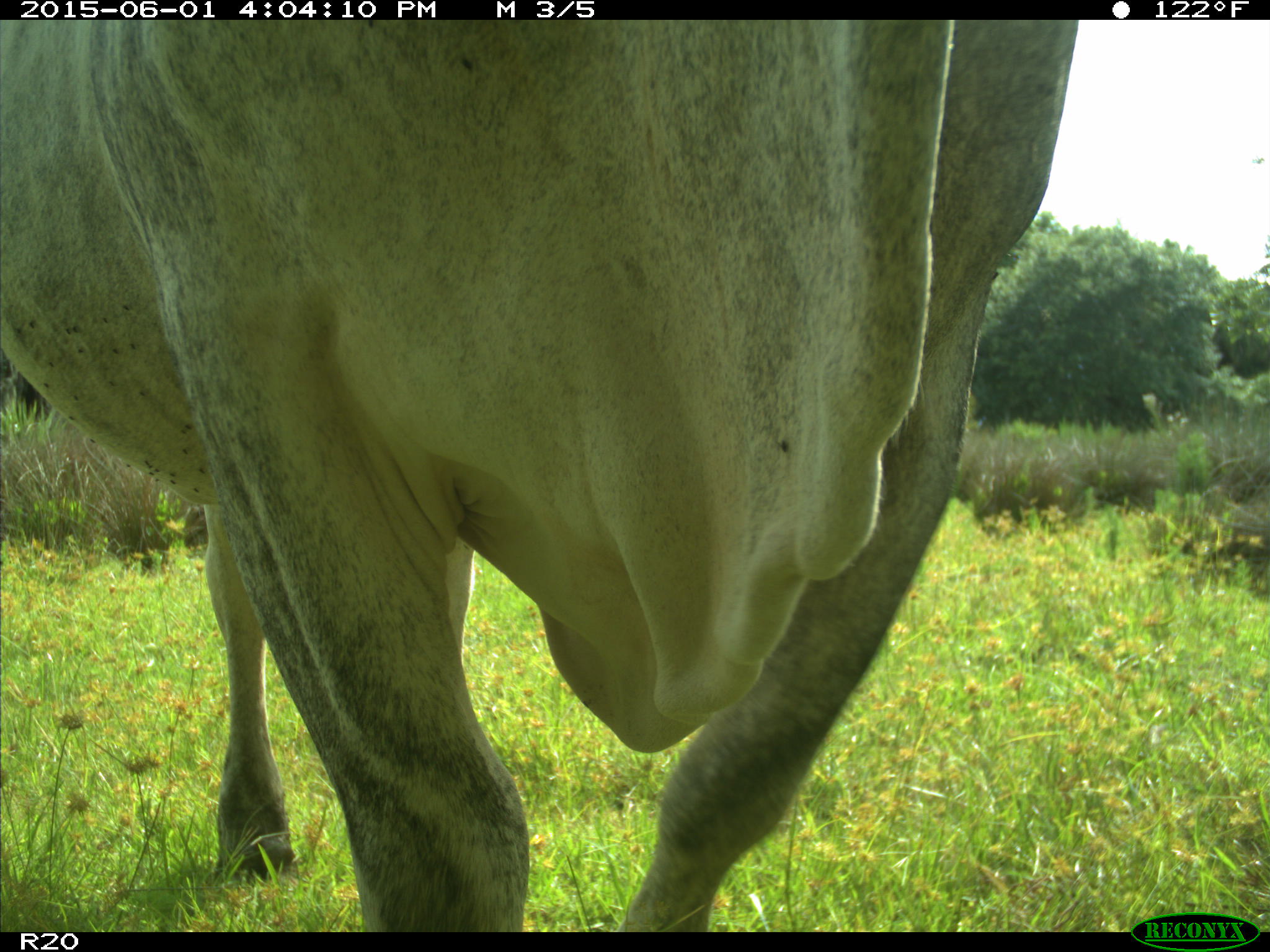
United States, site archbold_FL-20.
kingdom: Animalia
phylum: Chordata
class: Mammalia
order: Artiodactyla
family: Bovidae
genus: Bos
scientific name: Bos taurus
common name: domestic cow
Bos taurus (domestic cow).